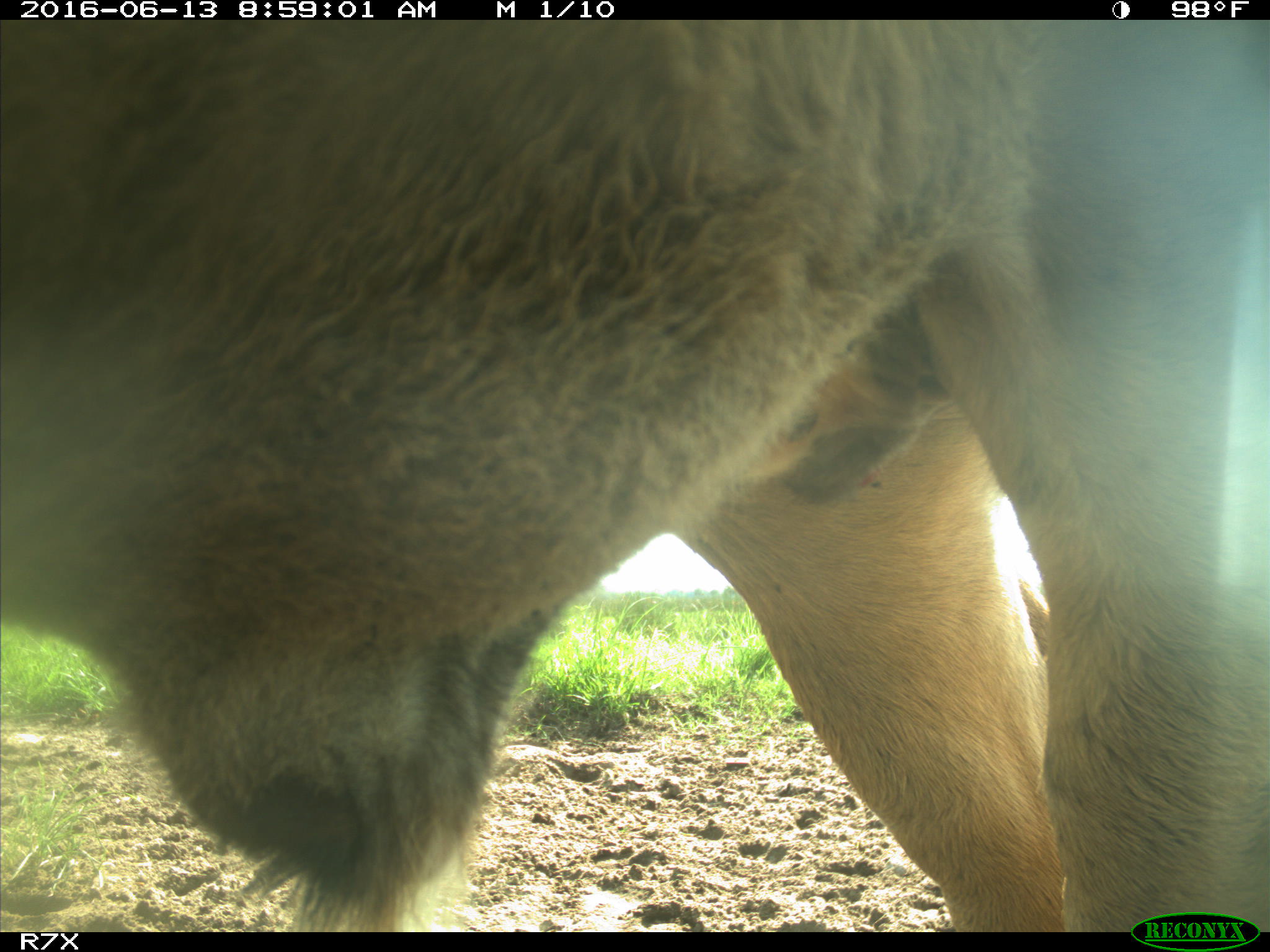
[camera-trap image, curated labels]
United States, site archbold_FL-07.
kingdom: Animalia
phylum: Chordata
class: Mammalia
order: Artiodactyla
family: Bovidae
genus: Bos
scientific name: Bos taurus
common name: domestic cow